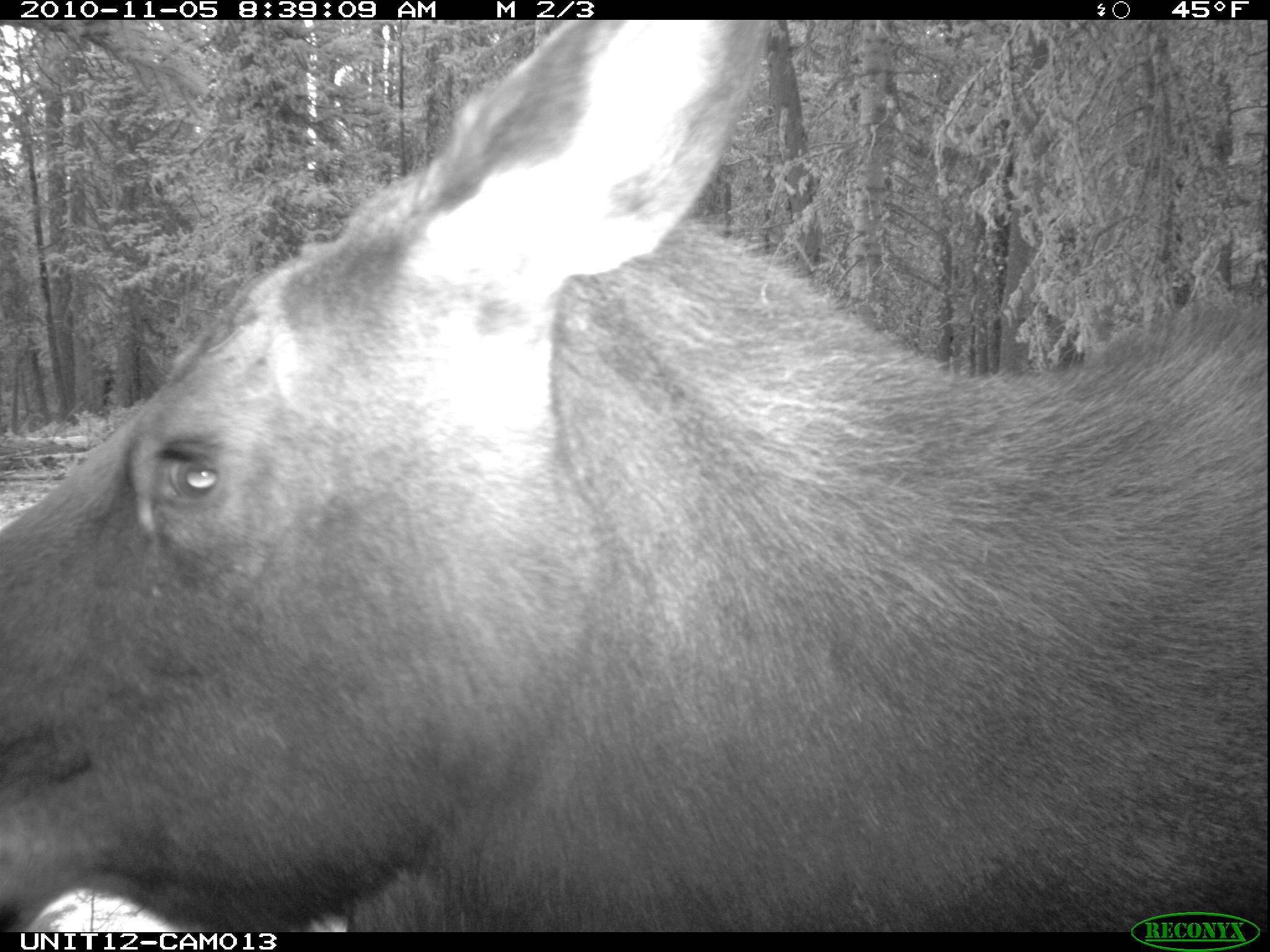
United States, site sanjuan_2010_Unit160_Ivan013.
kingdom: Animalia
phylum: Chordata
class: Mammalia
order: Artiodactyla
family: Cervidae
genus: Alces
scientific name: Alces alces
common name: moose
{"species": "Alces alces (moose)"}